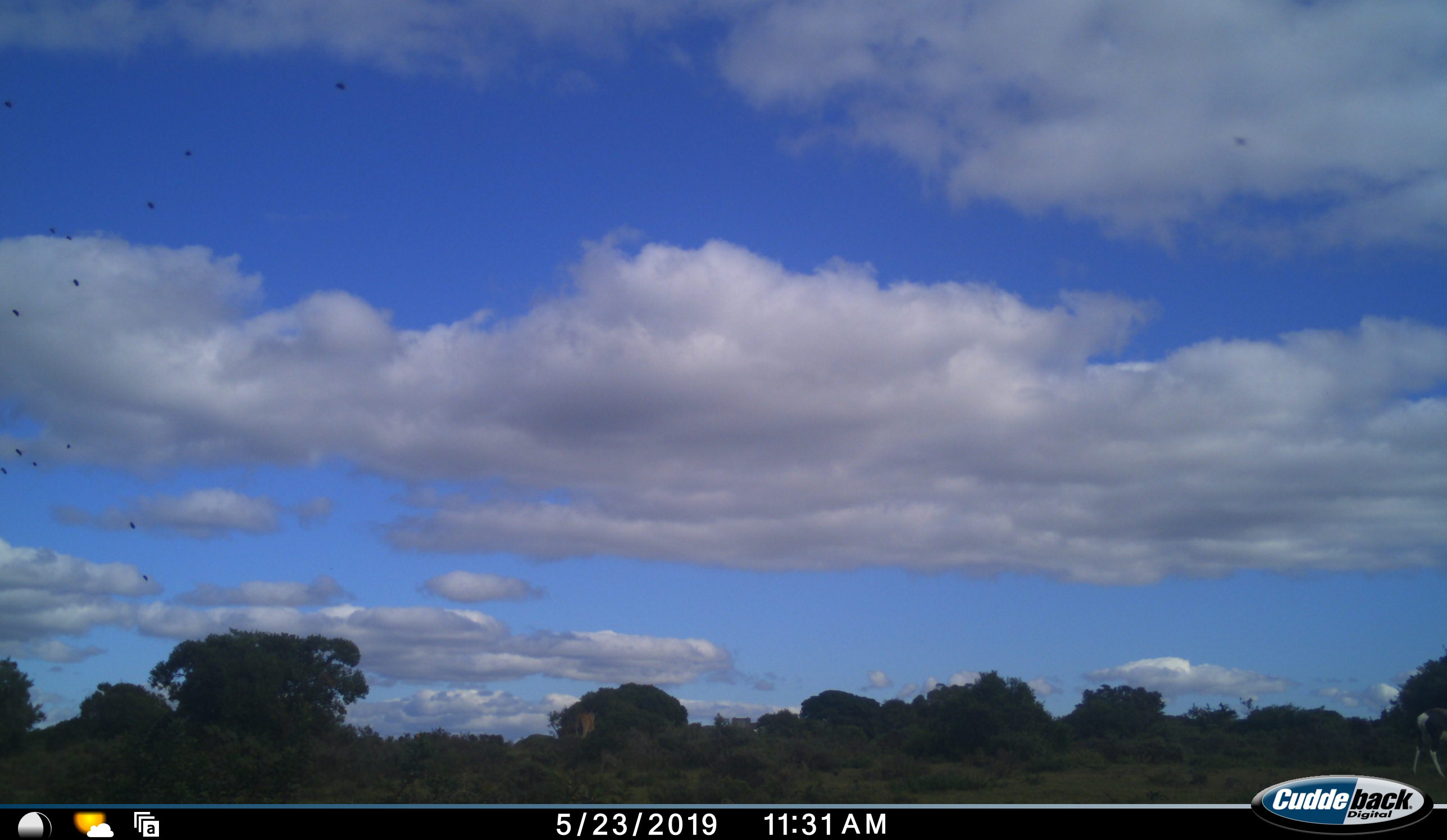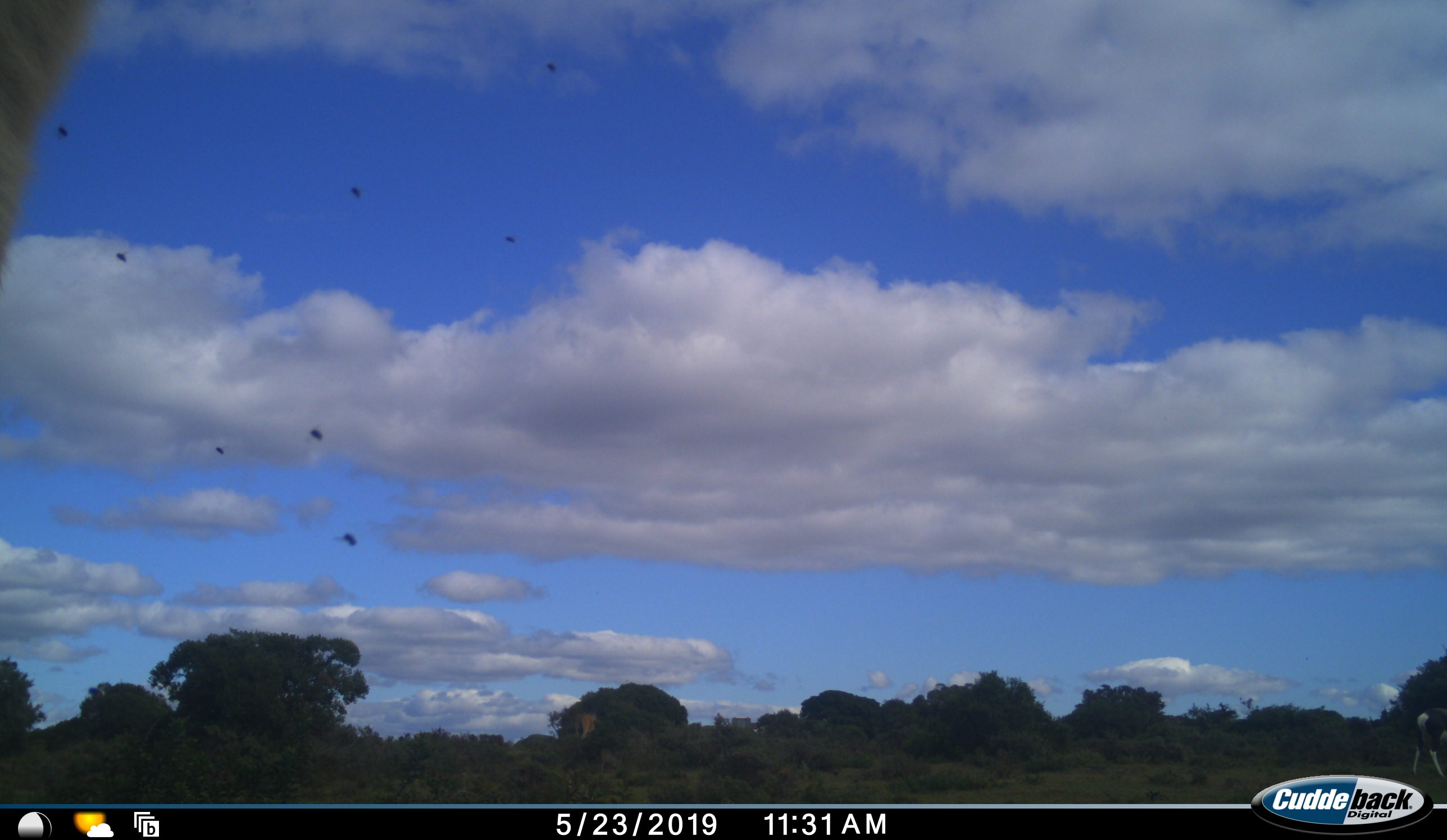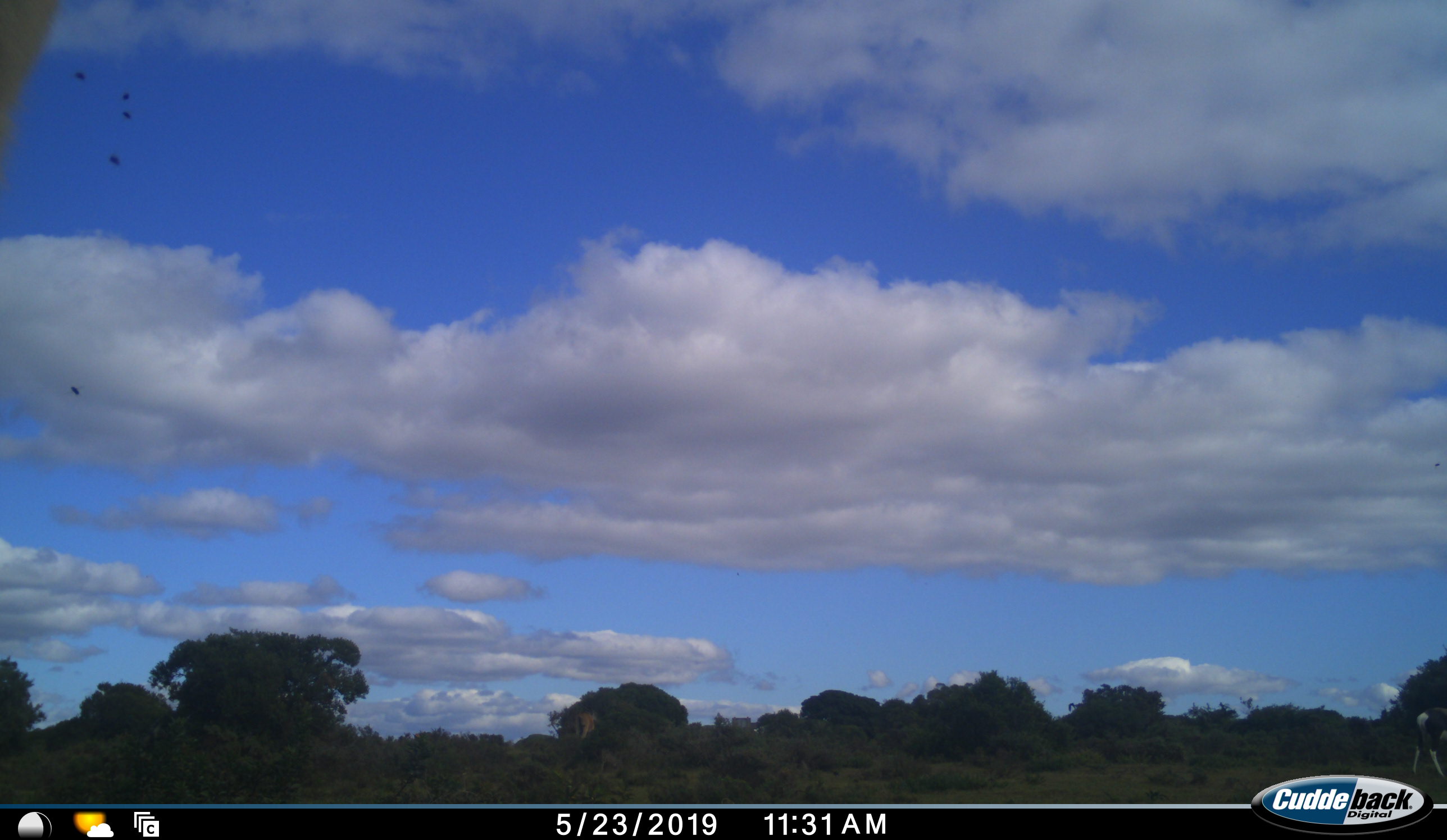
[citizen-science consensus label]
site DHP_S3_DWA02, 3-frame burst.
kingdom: Animalia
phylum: Chordata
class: Aves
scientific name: Aves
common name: bird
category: birdother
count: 11-50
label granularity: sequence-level